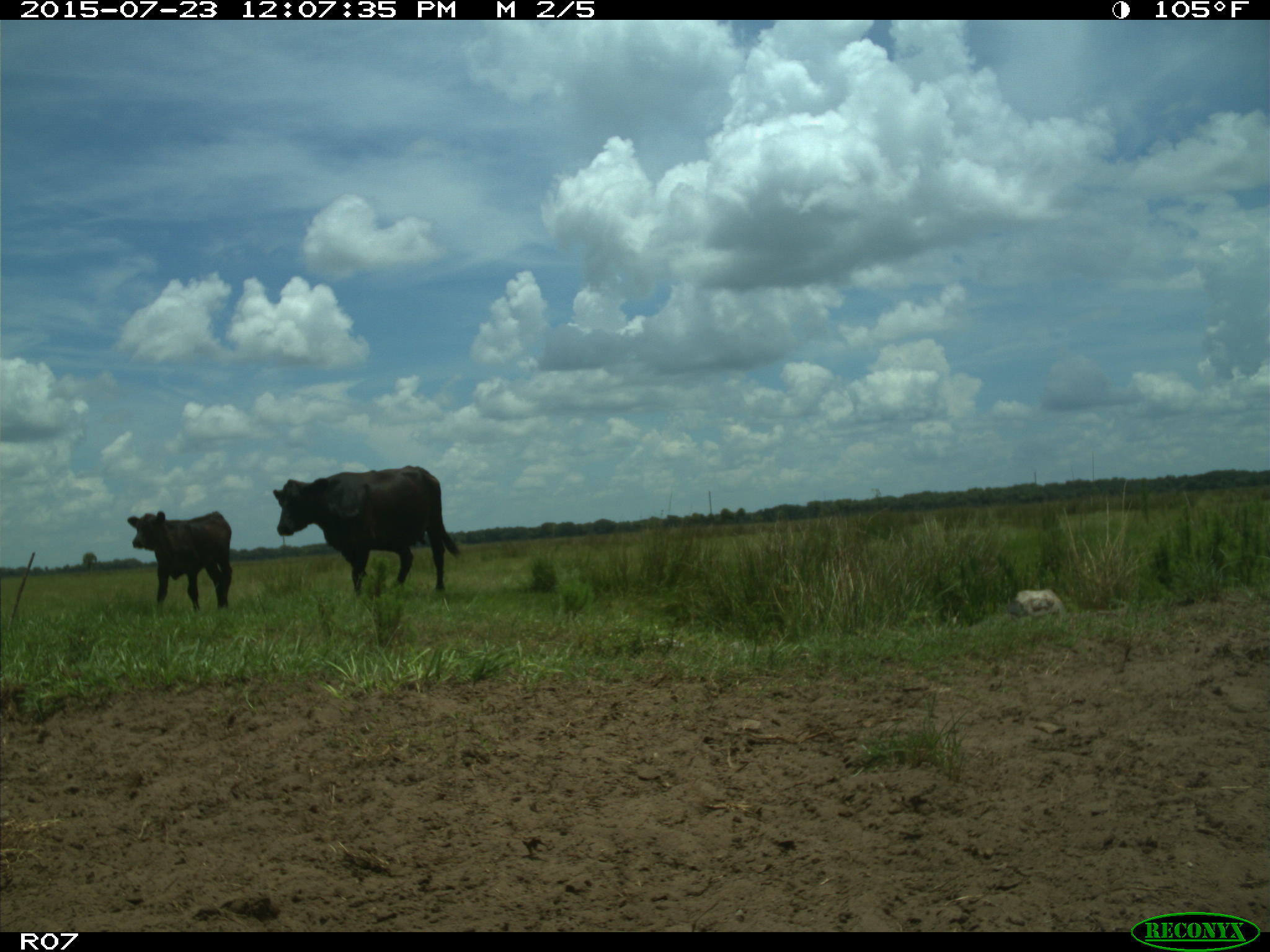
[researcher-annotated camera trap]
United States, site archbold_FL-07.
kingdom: Animalia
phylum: Chordata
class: Mammalia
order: Artiodactyla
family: Bovidae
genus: Bos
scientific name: Bos taurus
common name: domestic cow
Bos taurus (domestic cow).